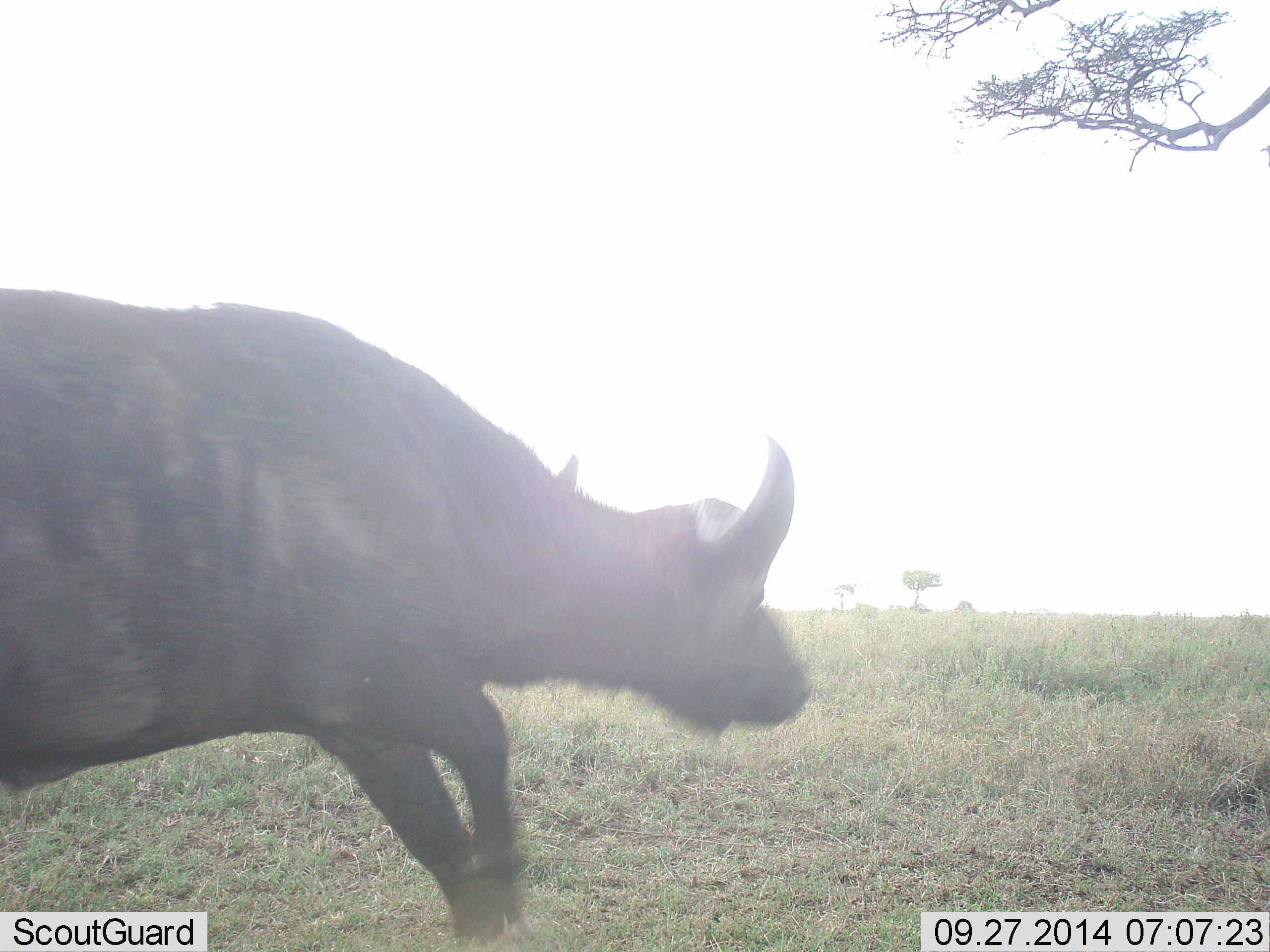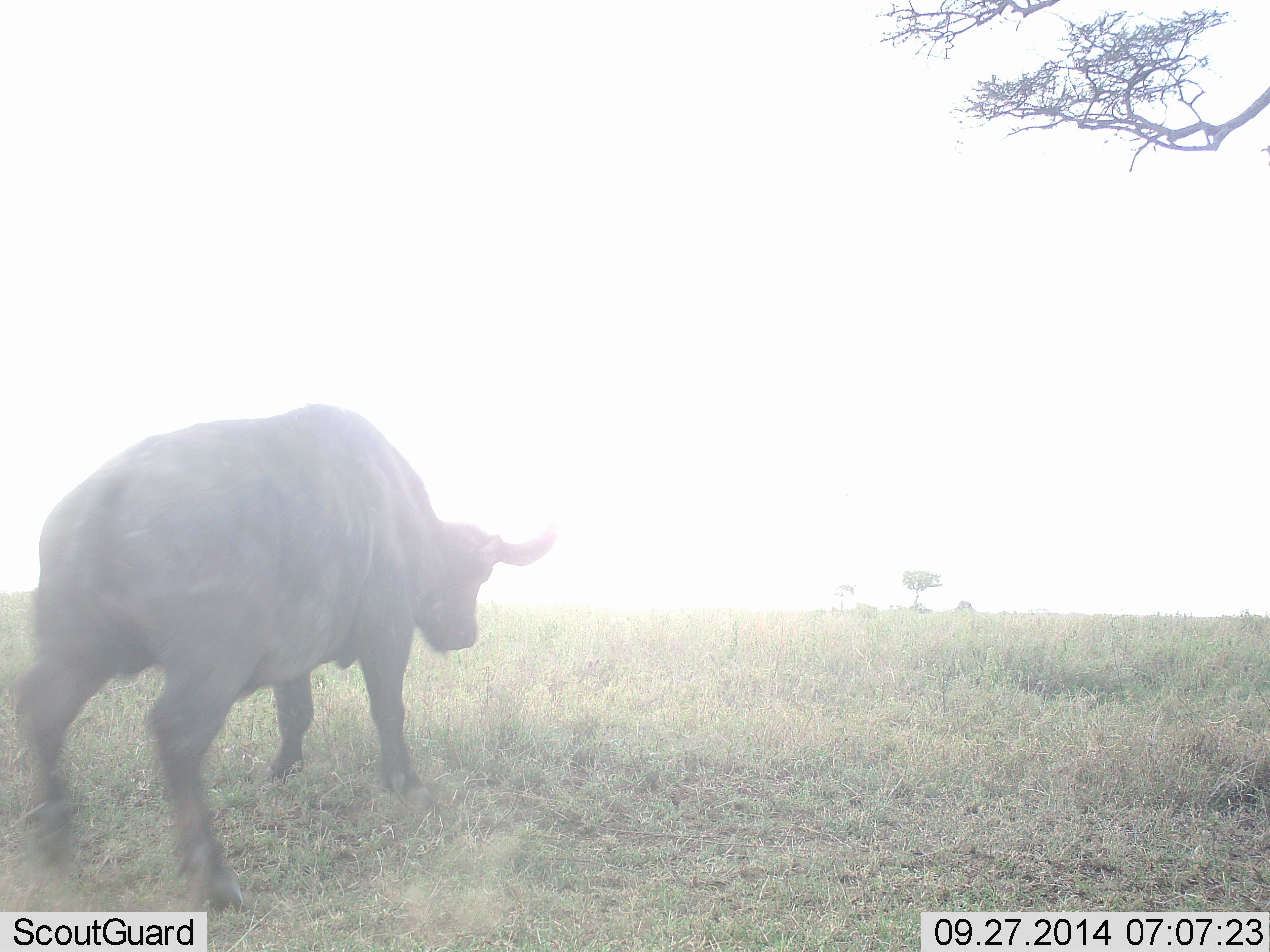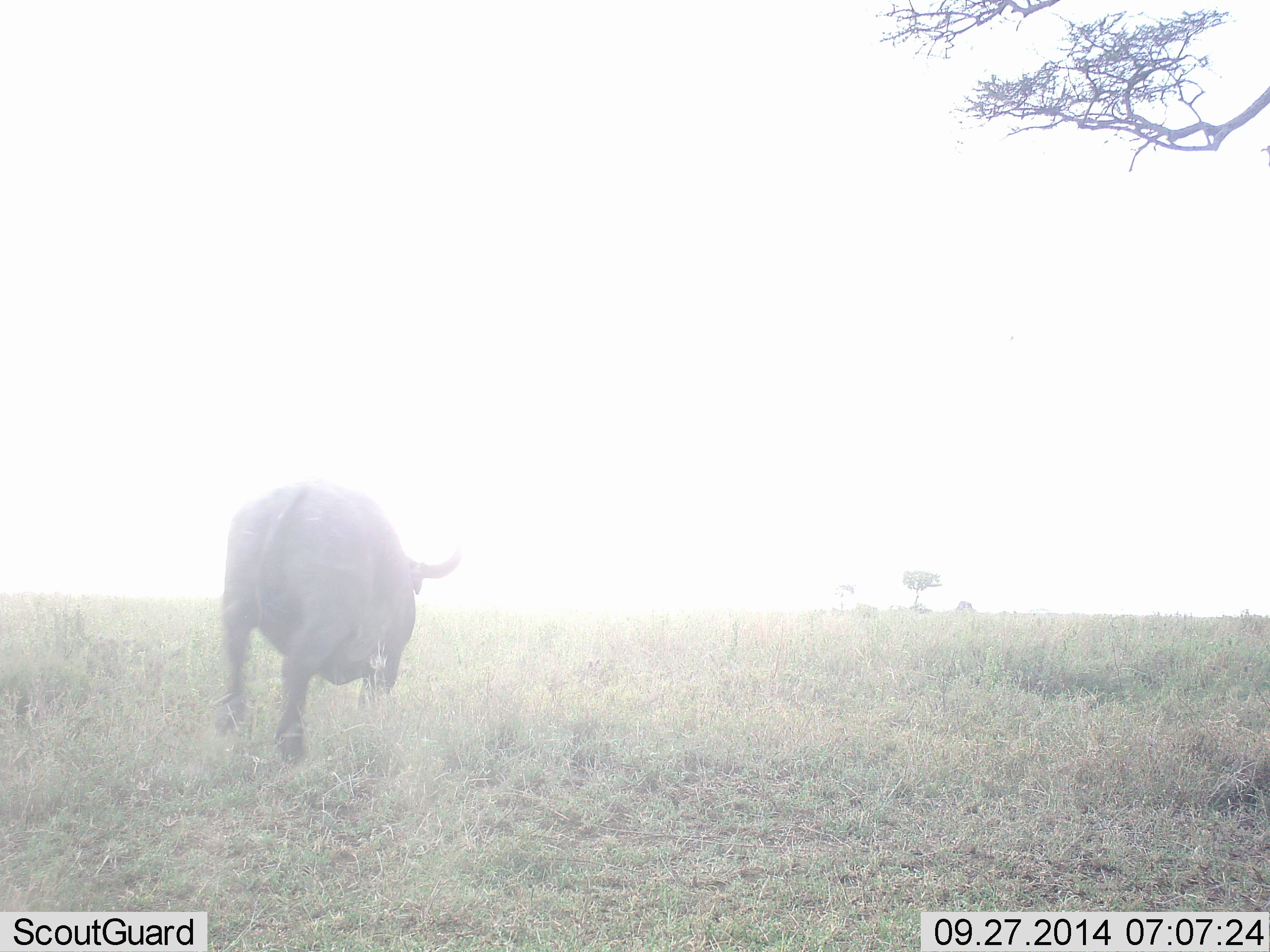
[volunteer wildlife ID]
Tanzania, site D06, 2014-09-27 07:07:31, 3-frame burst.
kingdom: Animalia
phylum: Chordata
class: Mammalia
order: Artiodactyla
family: Bovidae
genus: Syncerus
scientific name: Syncerus caffer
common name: cape buffalo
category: buffalo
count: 1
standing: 10%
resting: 0%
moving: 90%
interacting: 0%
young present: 0%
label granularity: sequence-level